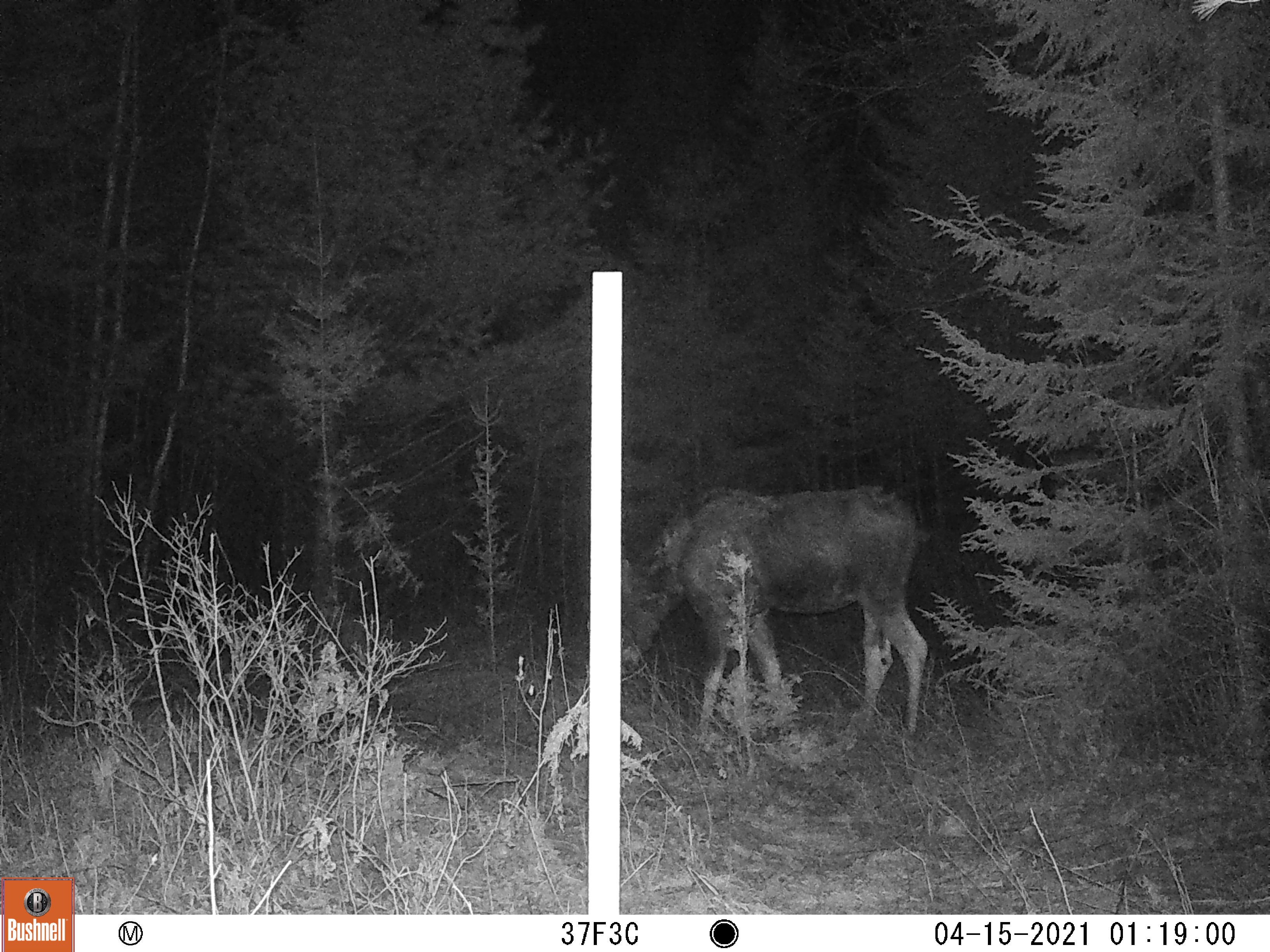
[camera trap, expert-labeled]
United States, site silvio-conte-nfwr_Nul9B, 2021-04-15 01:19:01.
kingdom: Animalia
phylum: Chordata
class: Mammalia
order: Artiodactyla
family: Cervidae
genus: Alces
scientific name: Alces alces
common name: moose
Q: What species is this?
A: Moose (Alces alces).